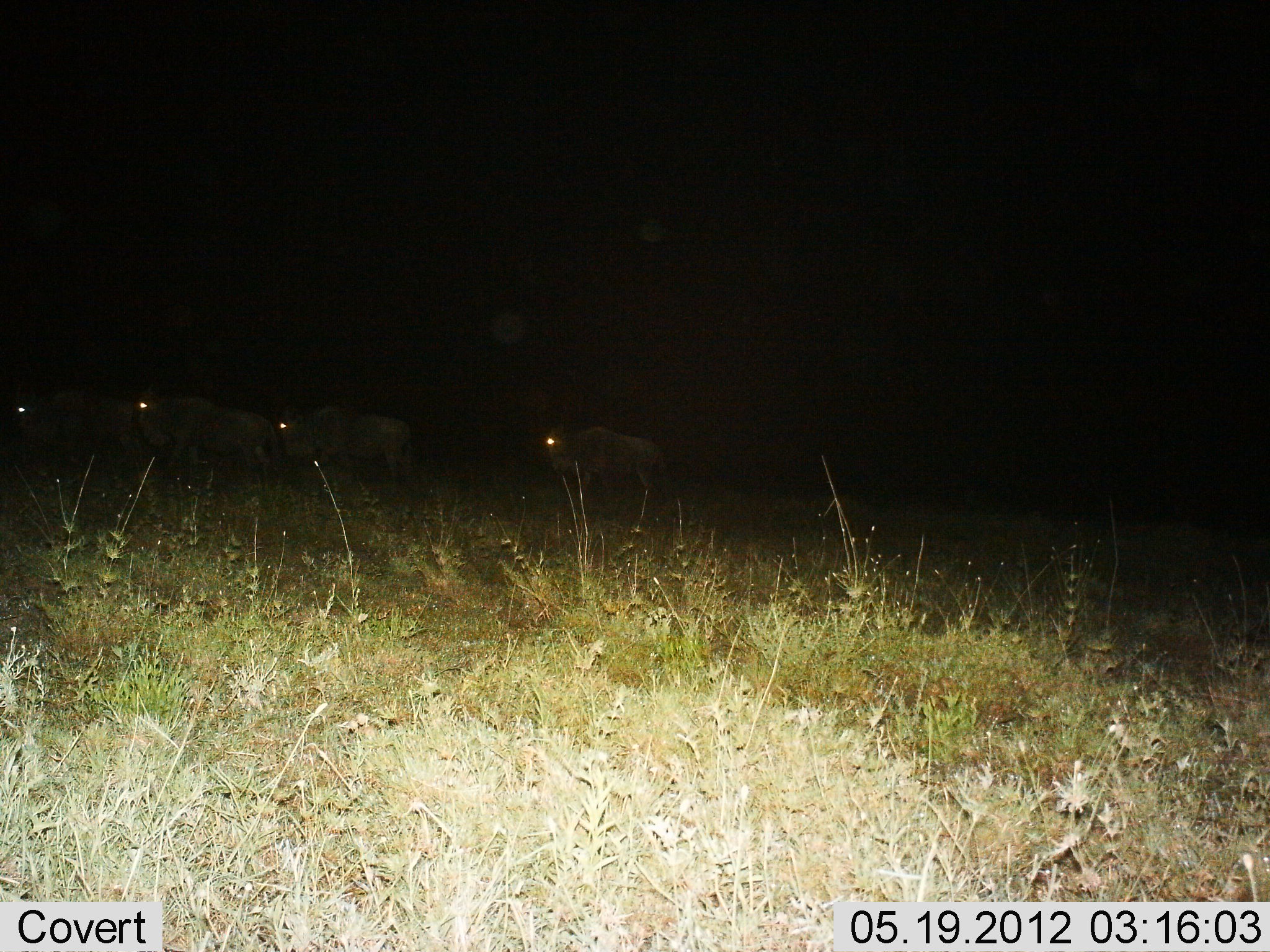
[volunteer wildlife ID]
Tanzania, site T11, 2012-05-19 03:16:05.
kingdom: Animalia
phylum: Chordata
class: Mammalia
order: Artiodactyla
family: Bovidae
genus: Connochaetes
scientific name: Connochaetes taurinus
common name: blue wildebeest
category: wildebeest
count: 4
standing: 40%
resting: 10%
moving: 60%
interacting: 0%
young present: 0%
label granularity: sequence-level